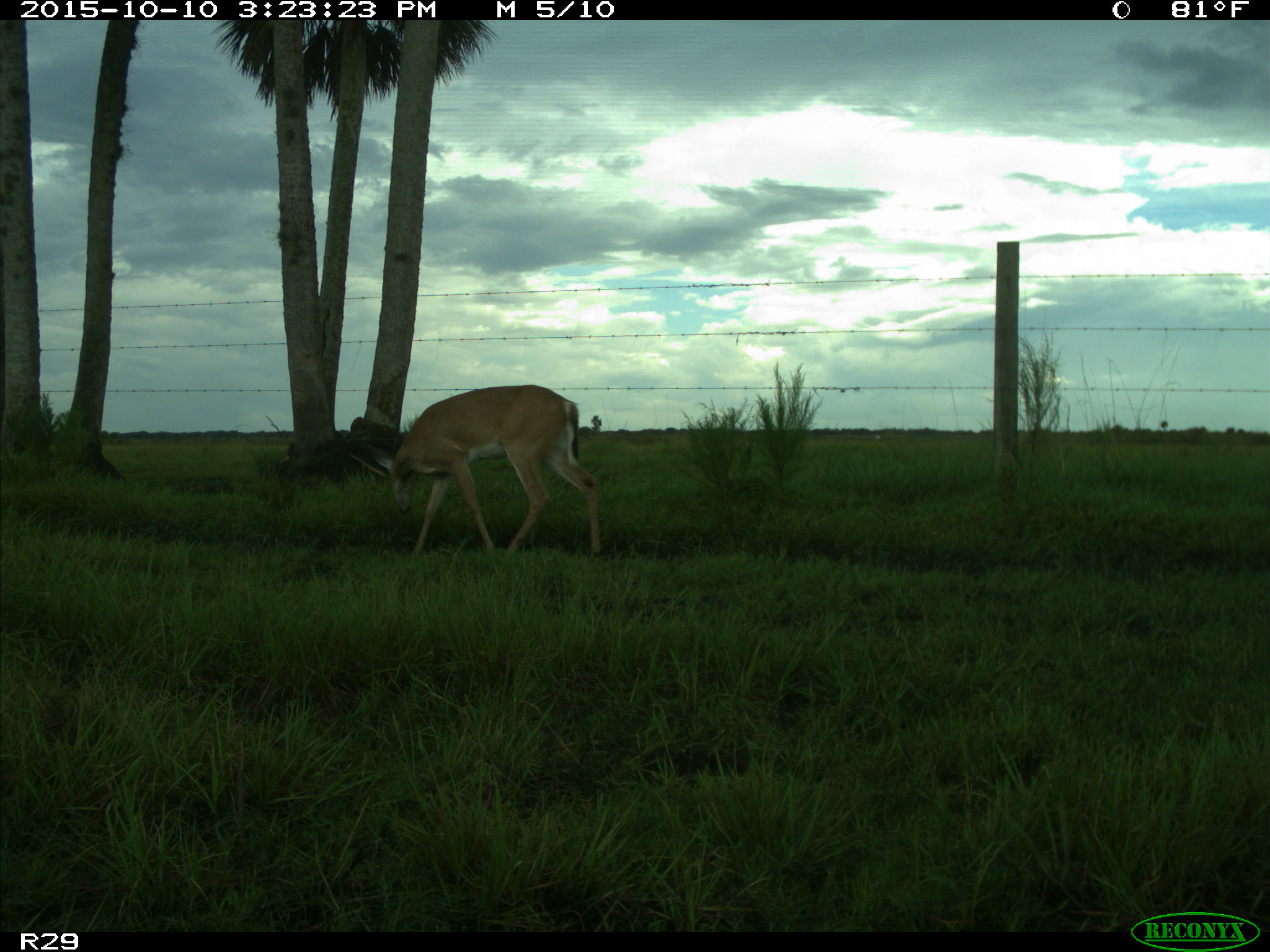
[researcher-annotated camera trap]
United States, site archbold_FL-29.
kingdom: Animalia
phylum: Chordata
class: Mammalia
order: Artiodactyla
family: Cervidae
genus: Odocoileus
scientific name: Odocoileus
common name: deer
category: unidentified deer